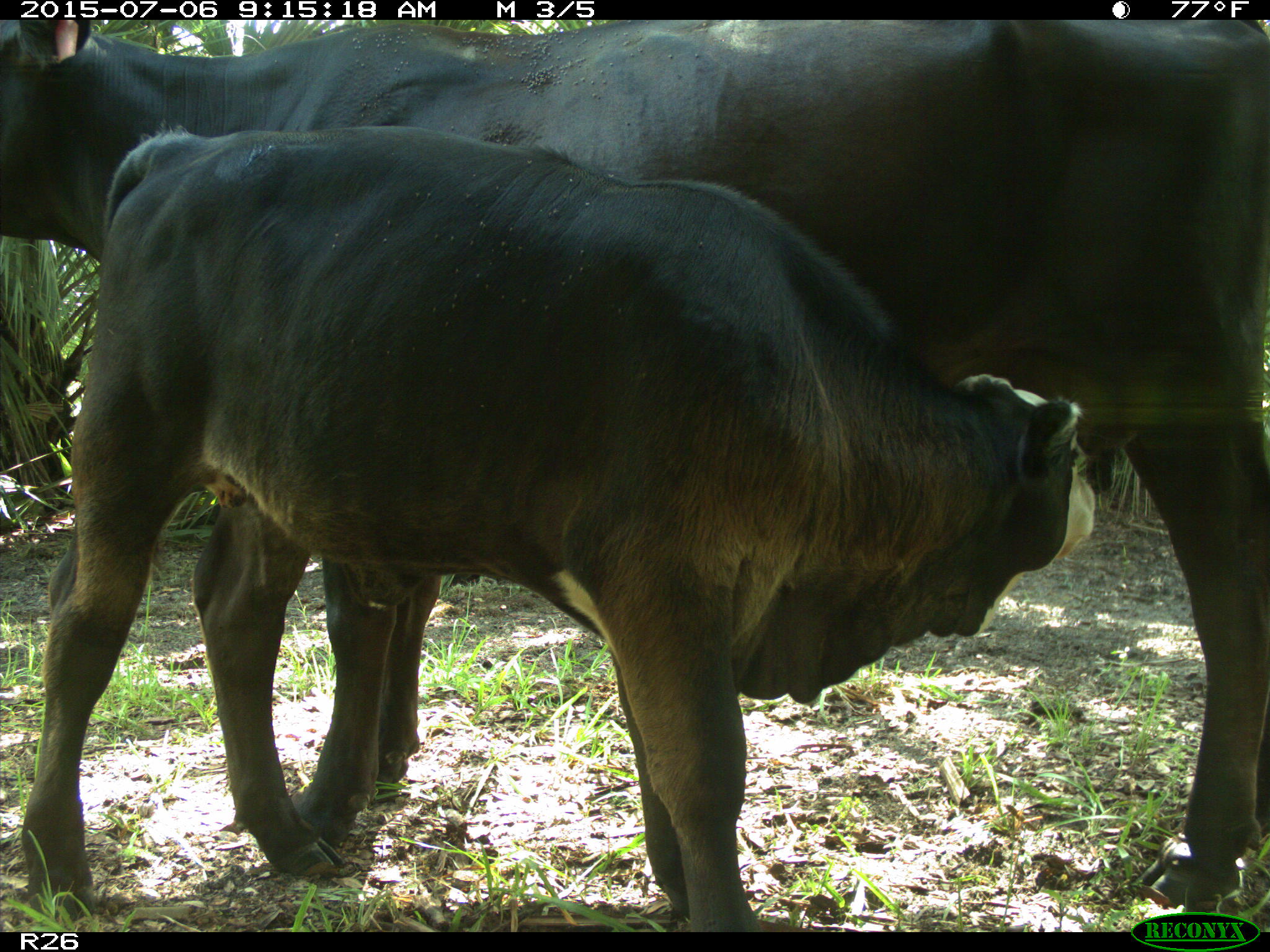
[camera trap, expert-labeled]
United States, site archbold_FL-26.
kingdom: Animalia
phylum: Chordata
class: Mammalia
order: Artiodactyla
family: Bovidae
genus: Bos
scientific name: Bos taurus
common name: domestic cow